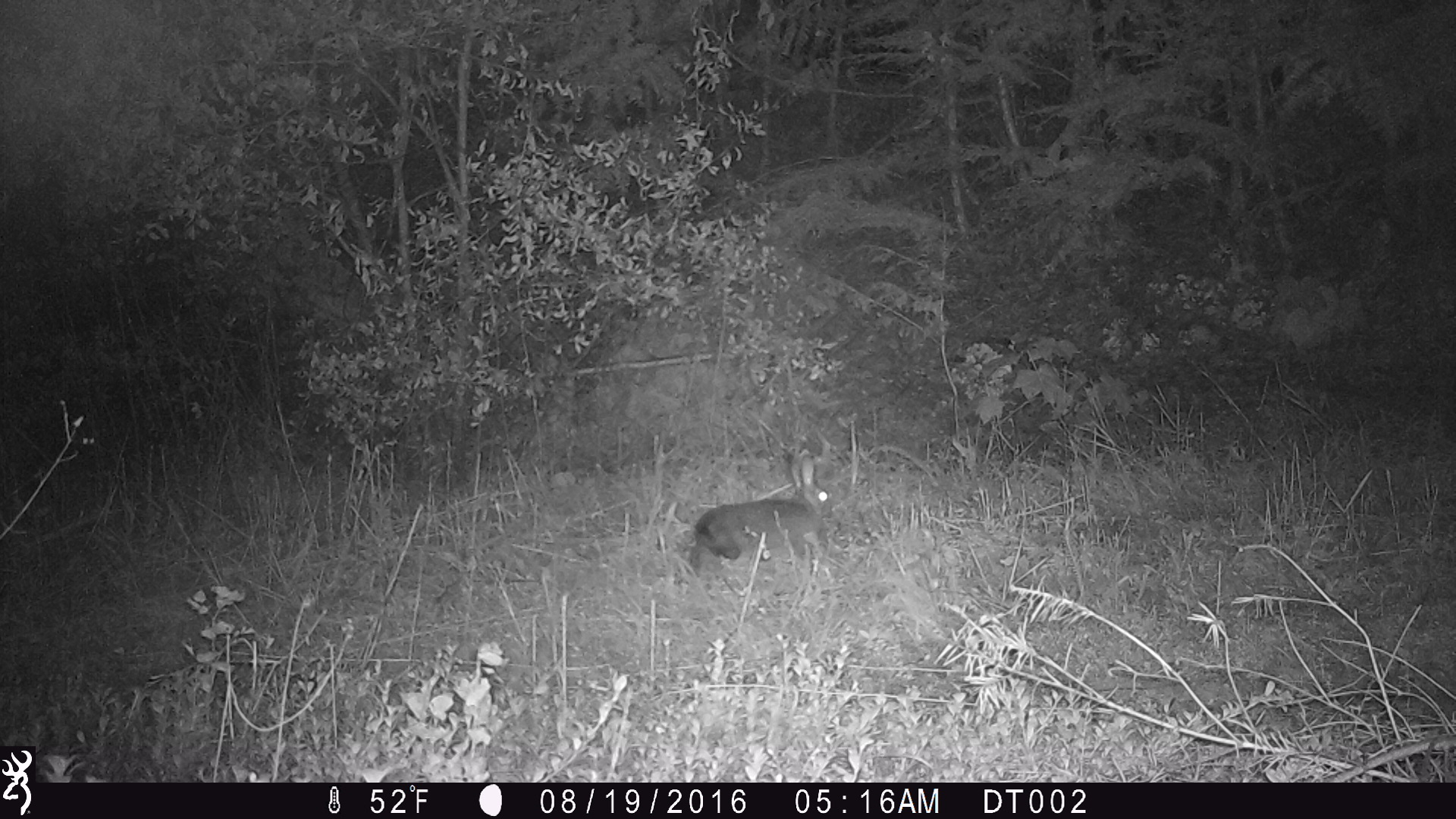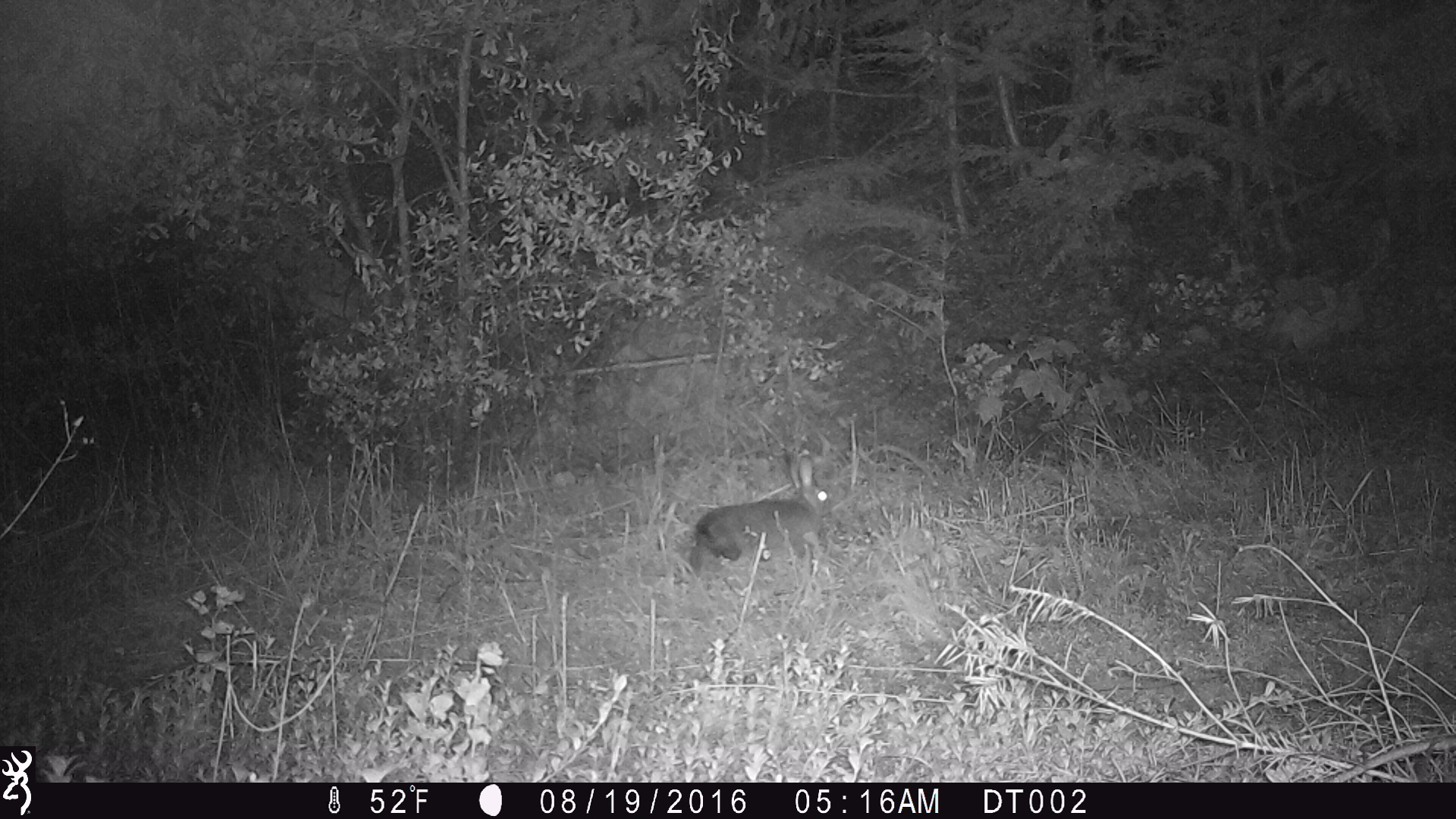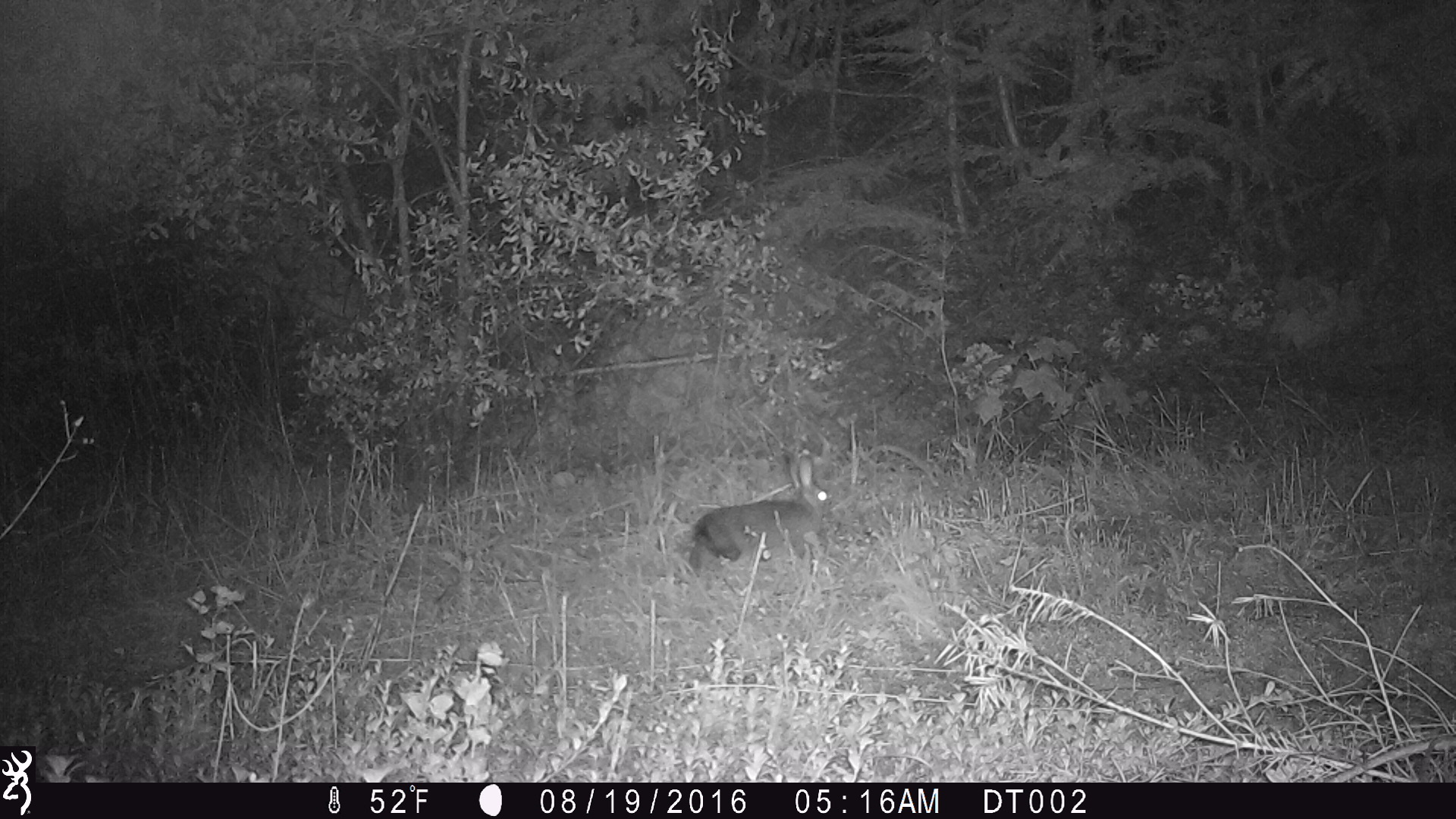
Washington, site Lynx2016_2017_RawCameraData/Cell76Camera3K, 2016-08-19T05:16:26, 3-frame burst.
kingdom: Animalia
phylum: Chordata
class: Mammalia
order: Lagomorpha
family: Leporidae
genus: Lepus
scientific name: Lepus americanus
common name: snowshoe hare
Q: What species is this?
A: Lepus americanus (snowshoe hare).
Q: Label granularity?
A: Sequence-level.